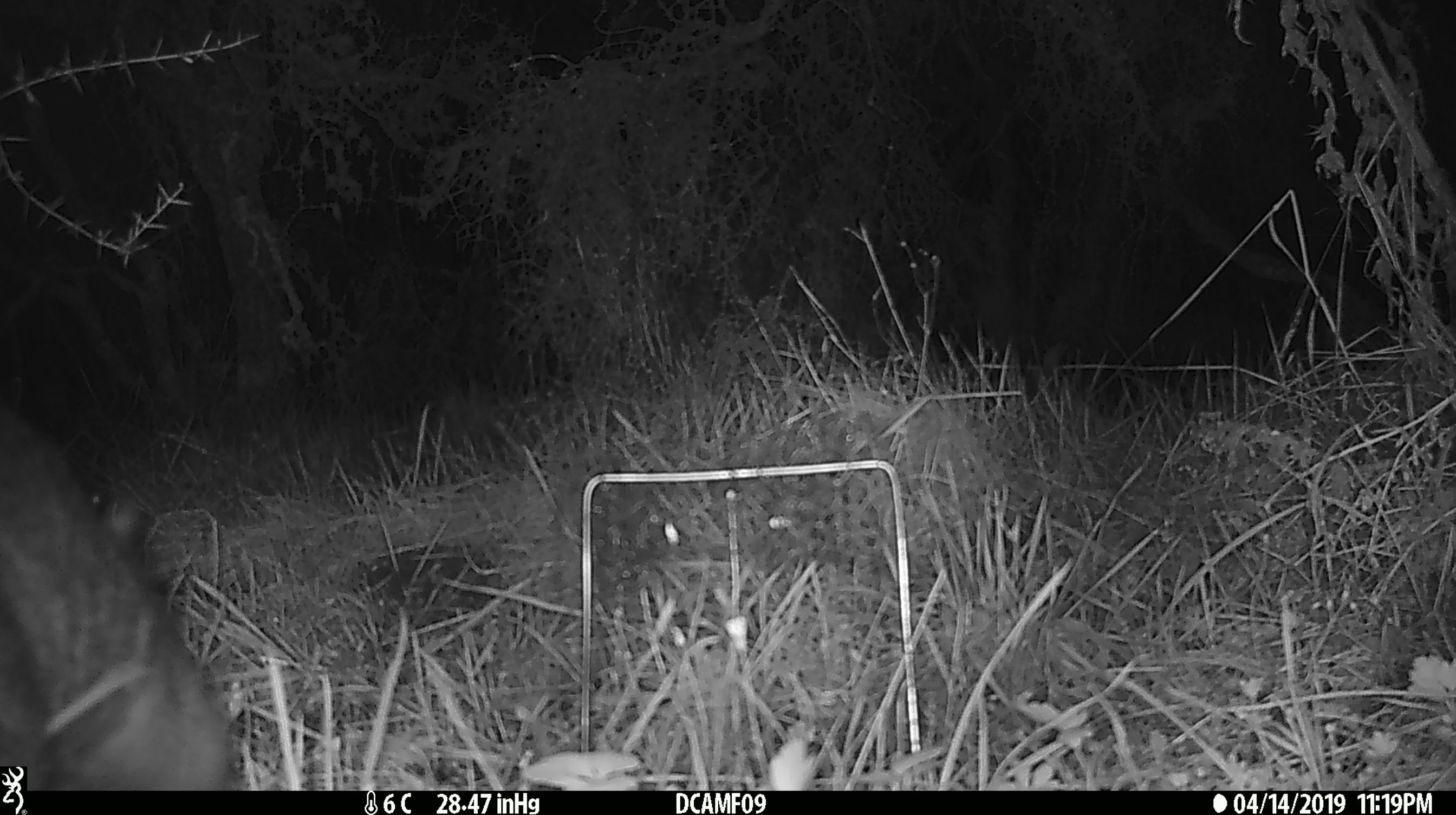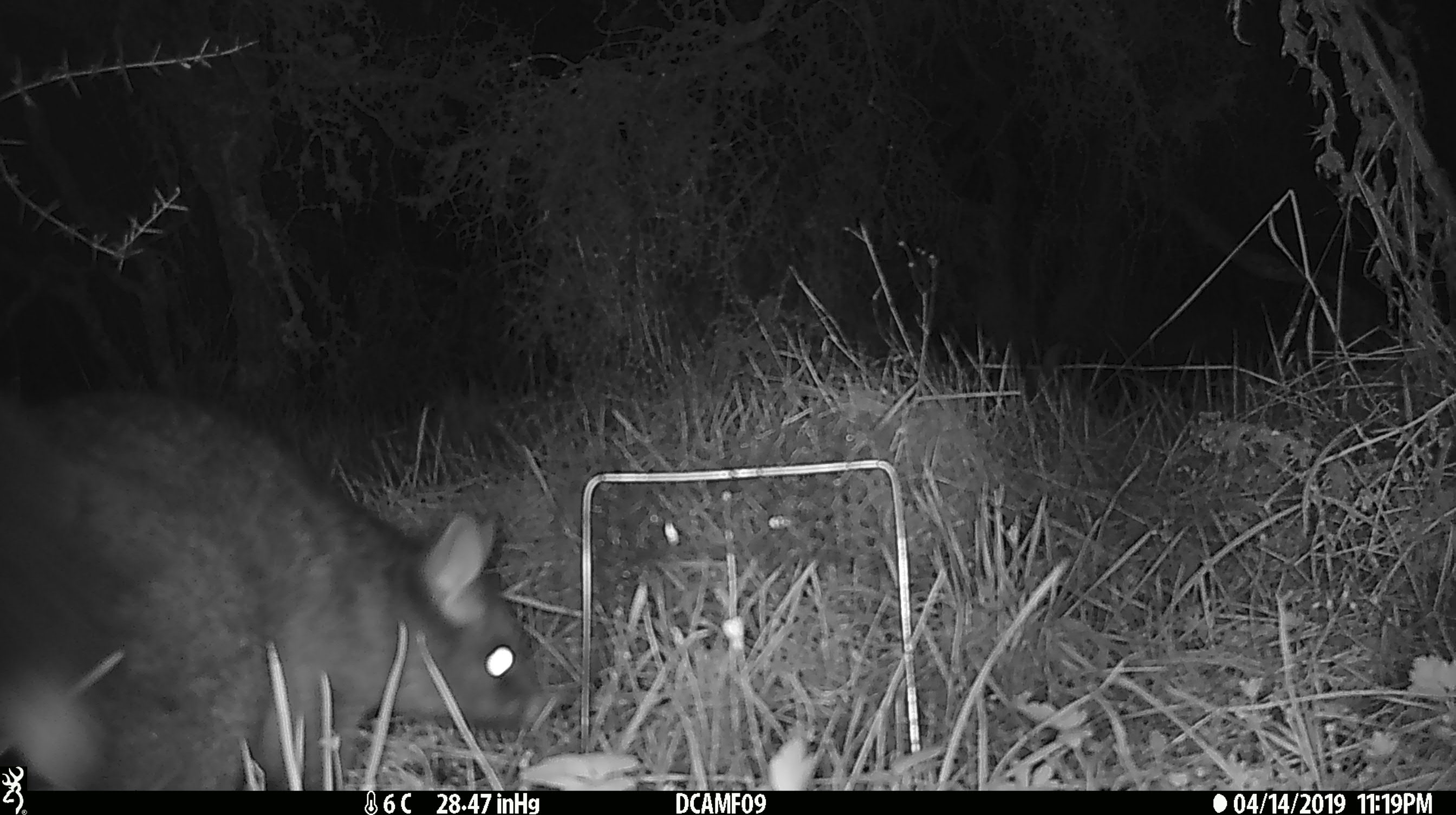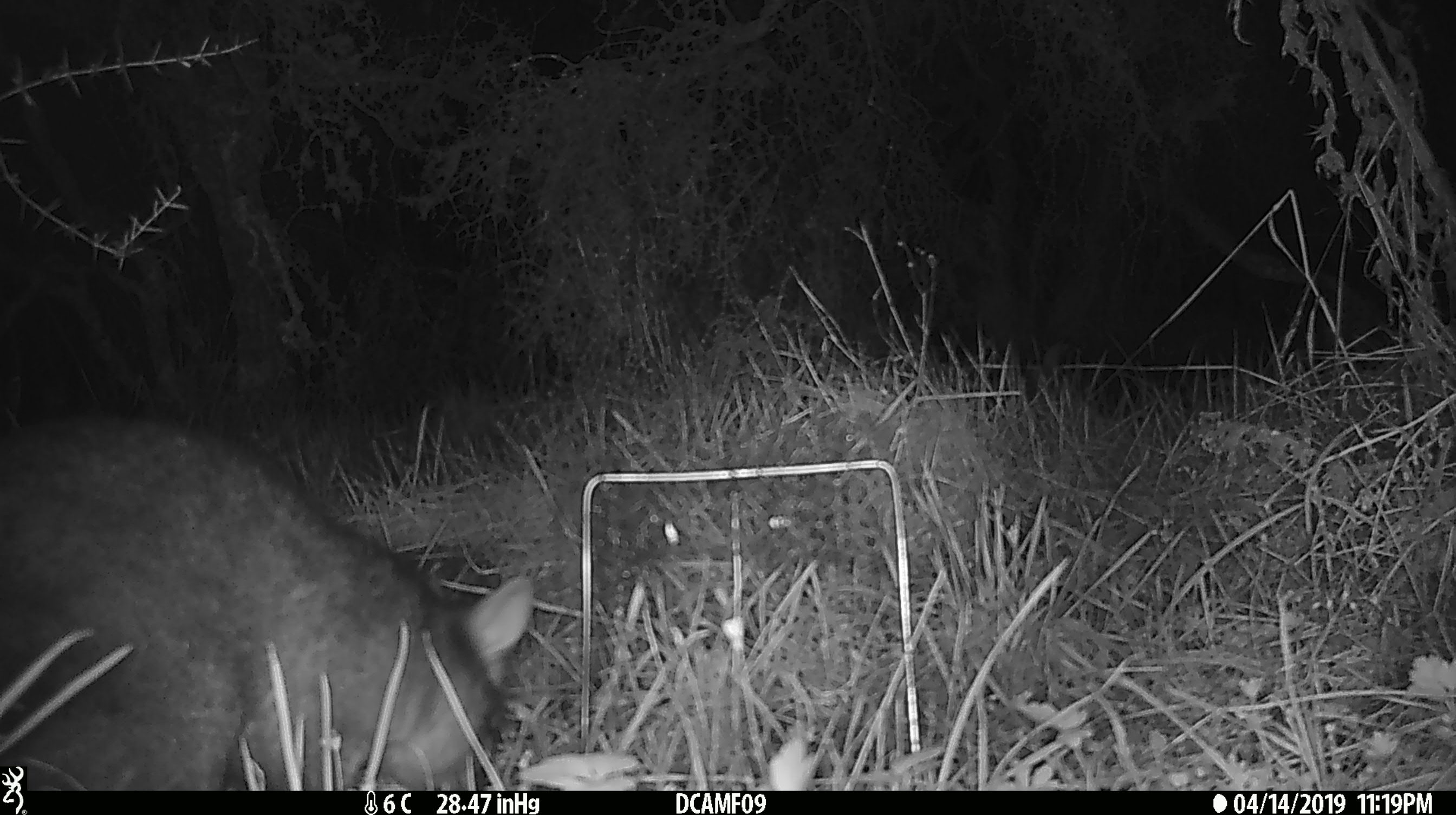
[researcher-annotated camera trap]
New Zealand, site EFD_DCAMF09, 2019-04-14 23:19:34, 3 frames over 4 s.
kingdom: Animalia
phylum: Chordata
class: Mammalia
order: Diprotodontia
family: Phalangeridae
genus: Trichosurus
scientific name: Trichosurus vulpecula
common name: common brushtail possum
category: possum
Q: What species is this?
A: Possum (common brushtail possum) (Trichosurus vulpecula).